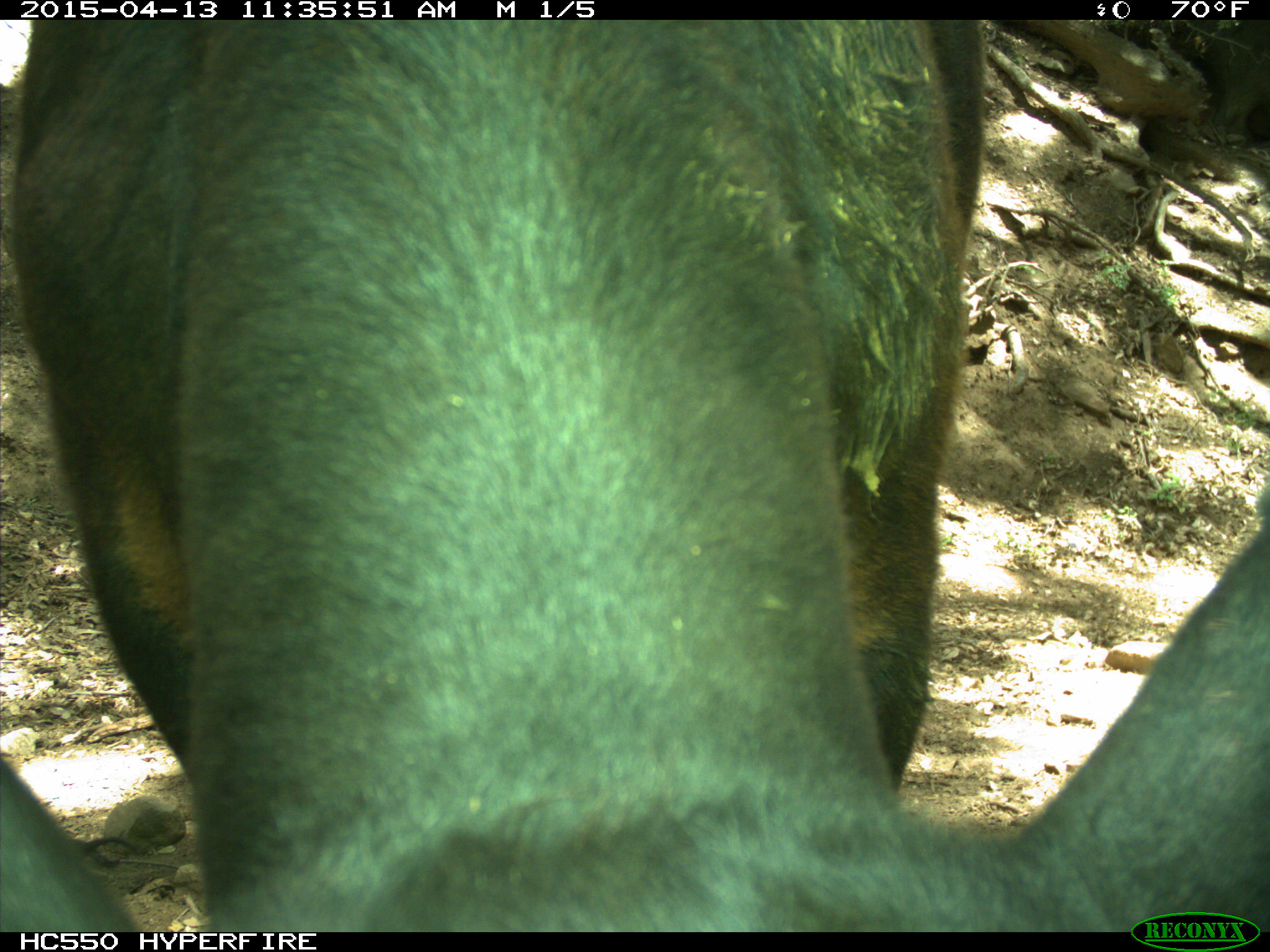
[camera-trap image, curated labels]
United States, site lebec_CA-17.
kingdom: Animalia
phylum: Chordata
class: Mammalia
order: Artiodactyla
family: Bovidae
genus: Bos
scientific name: Bos taurus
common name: domestic cow